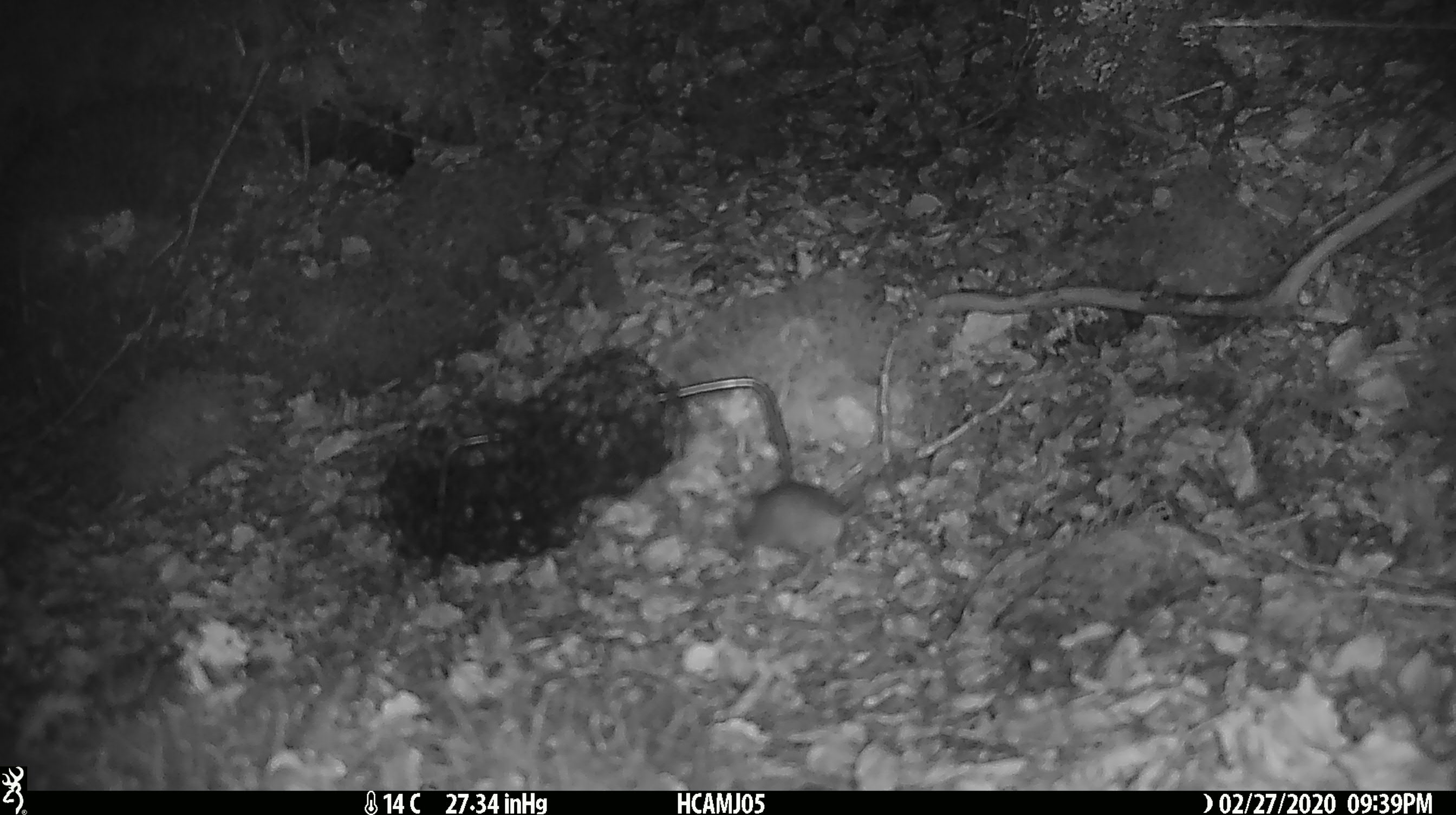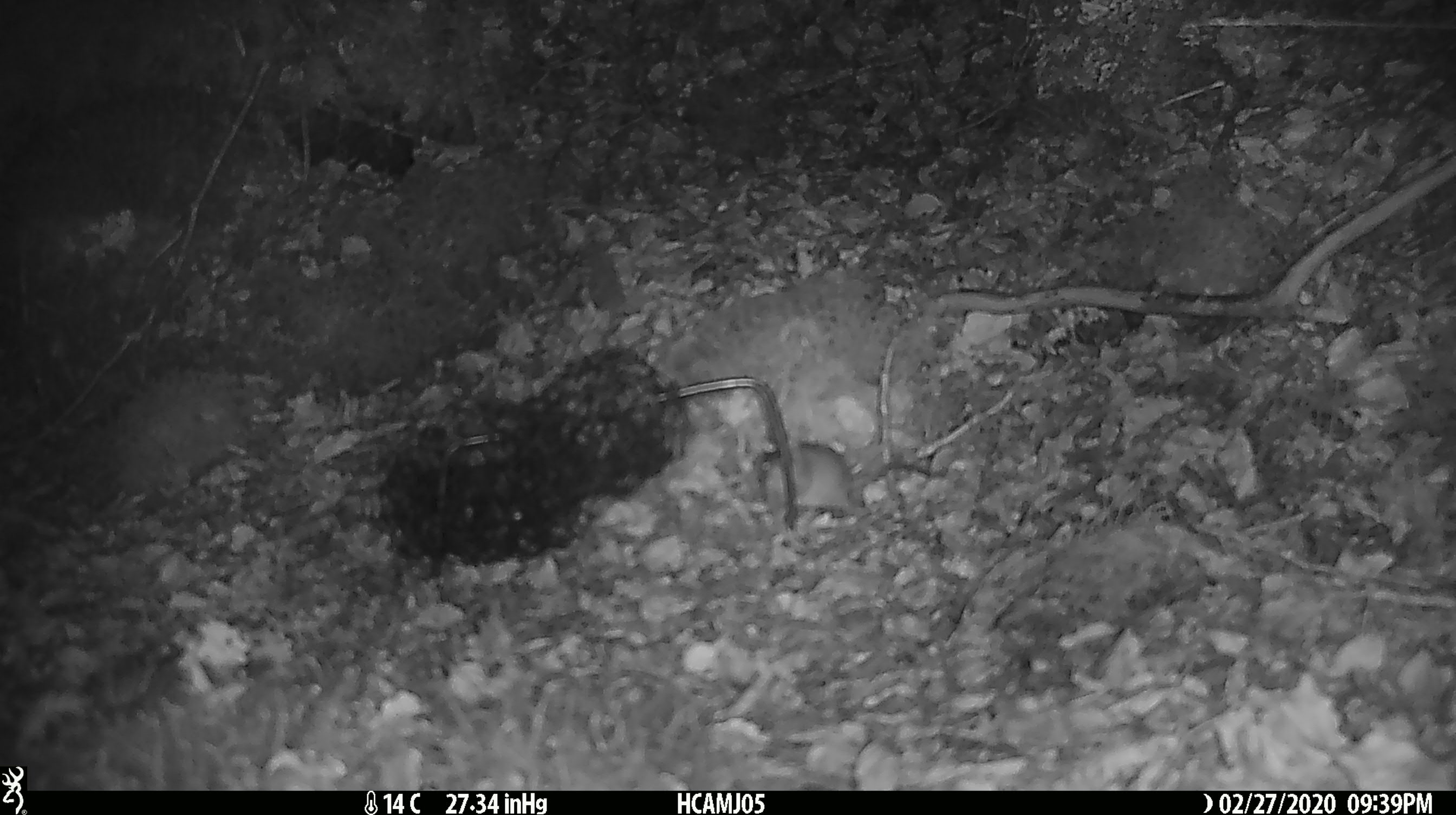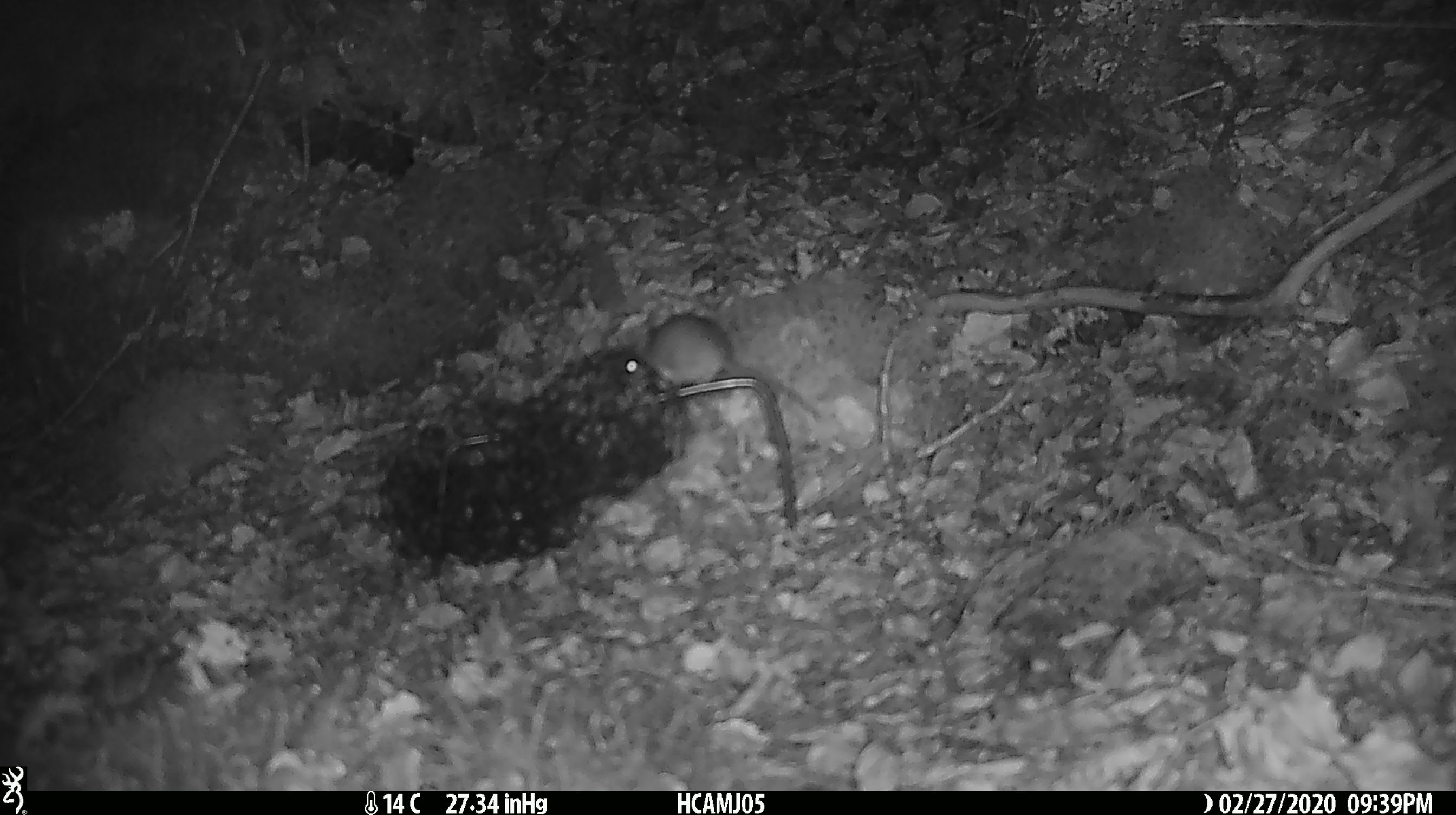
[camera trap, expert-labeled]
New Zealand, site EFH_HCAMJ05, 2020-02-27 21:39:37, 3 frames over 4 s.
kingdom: Animalia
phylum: Chordata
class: Mammalia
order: Rodentia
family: Muridae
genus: Mus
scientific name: Mus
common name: mouse